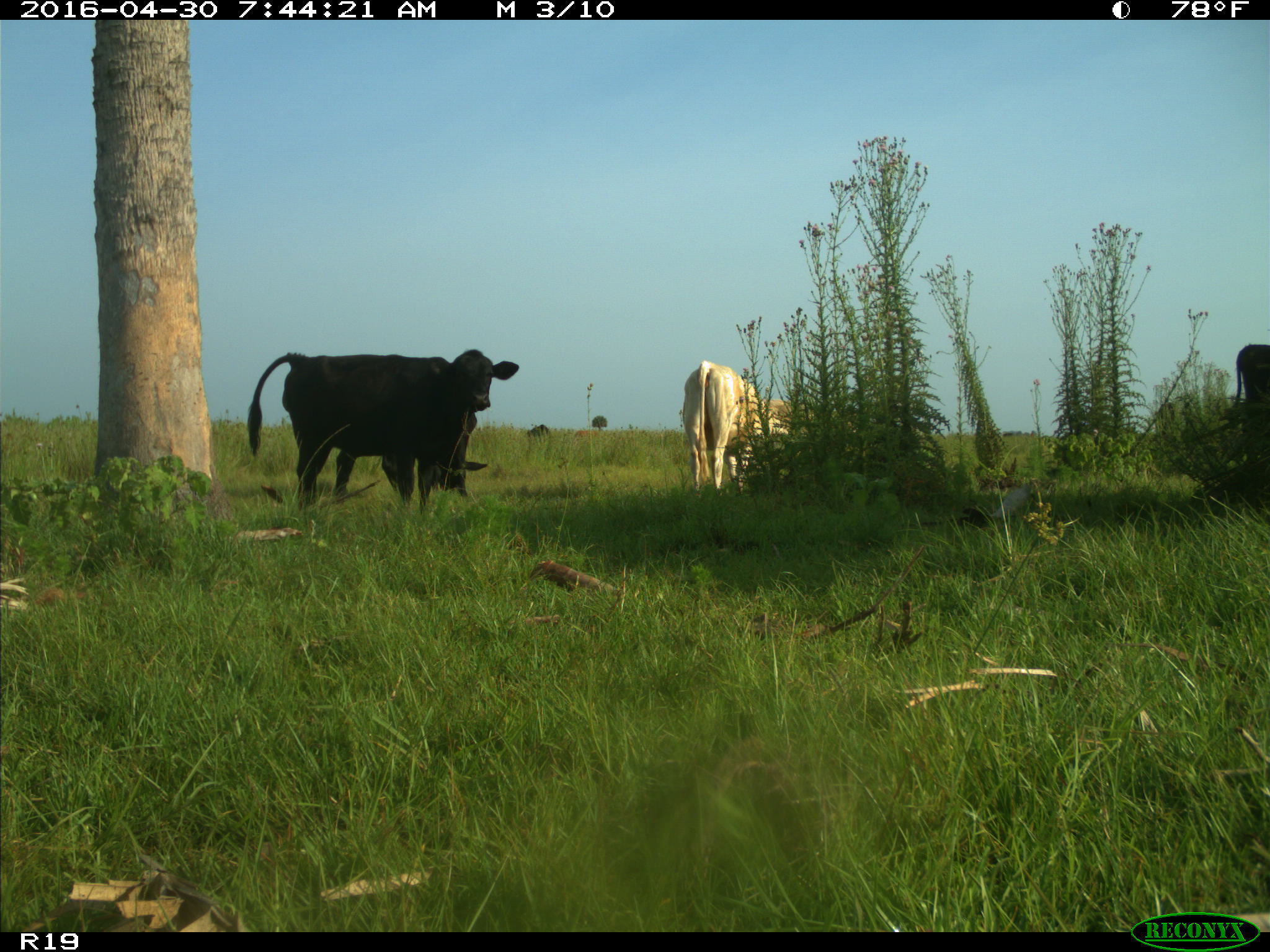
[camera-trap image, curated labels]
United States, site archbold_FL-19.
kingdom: Animalia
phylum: Chordata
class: Mammalia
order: Artiodactyla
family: Bovidae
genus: Bos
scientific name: Bos taurus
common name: domestic cow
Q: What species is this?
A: Bos taurus (domestic cow).